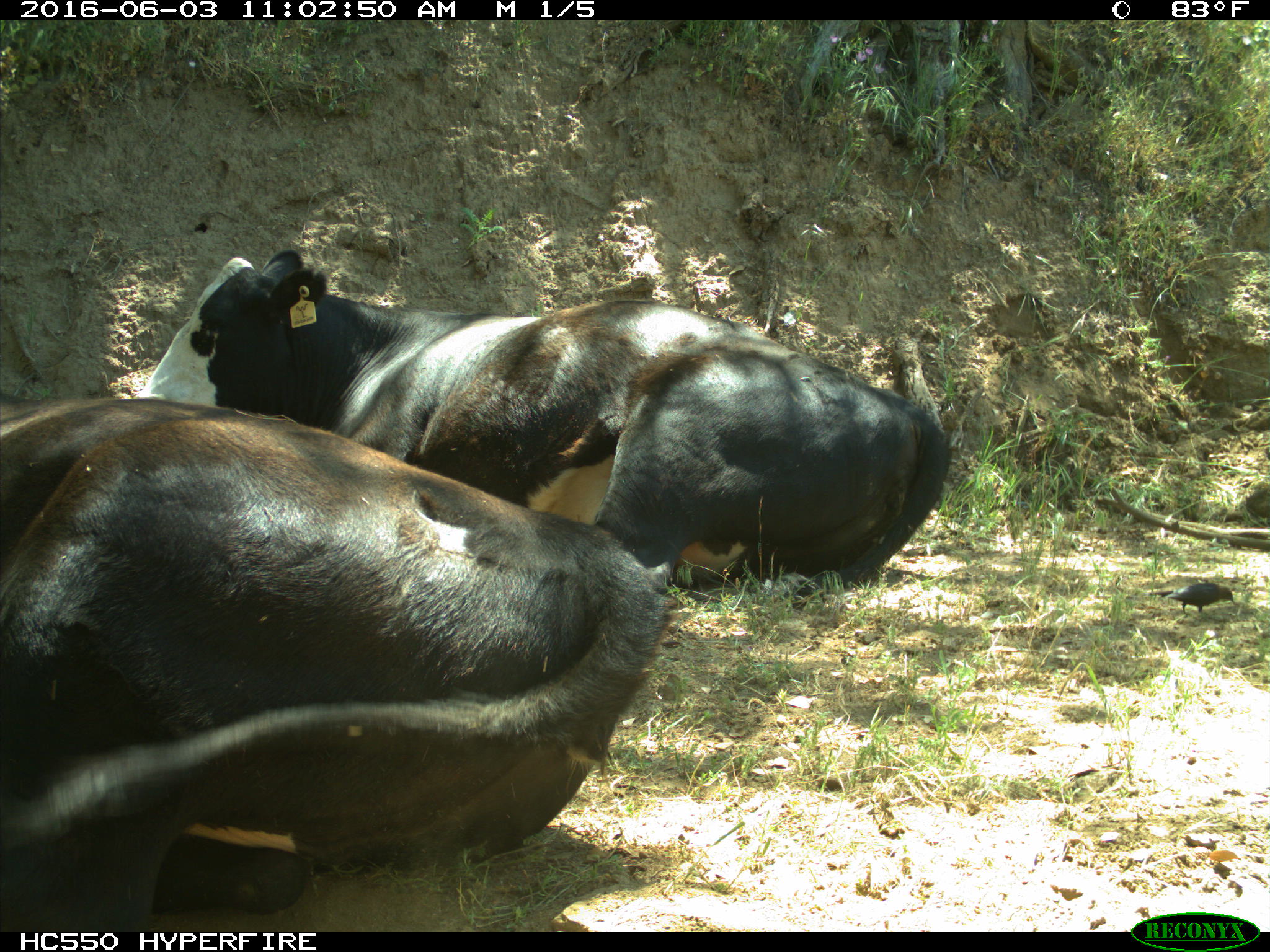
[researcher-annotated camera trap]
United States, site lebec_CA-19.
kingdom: Animalia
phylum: Chordata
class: Mammalia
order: Artiodactyla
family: Bovidae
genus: Bos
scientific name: Bos taurus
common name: domestic cow